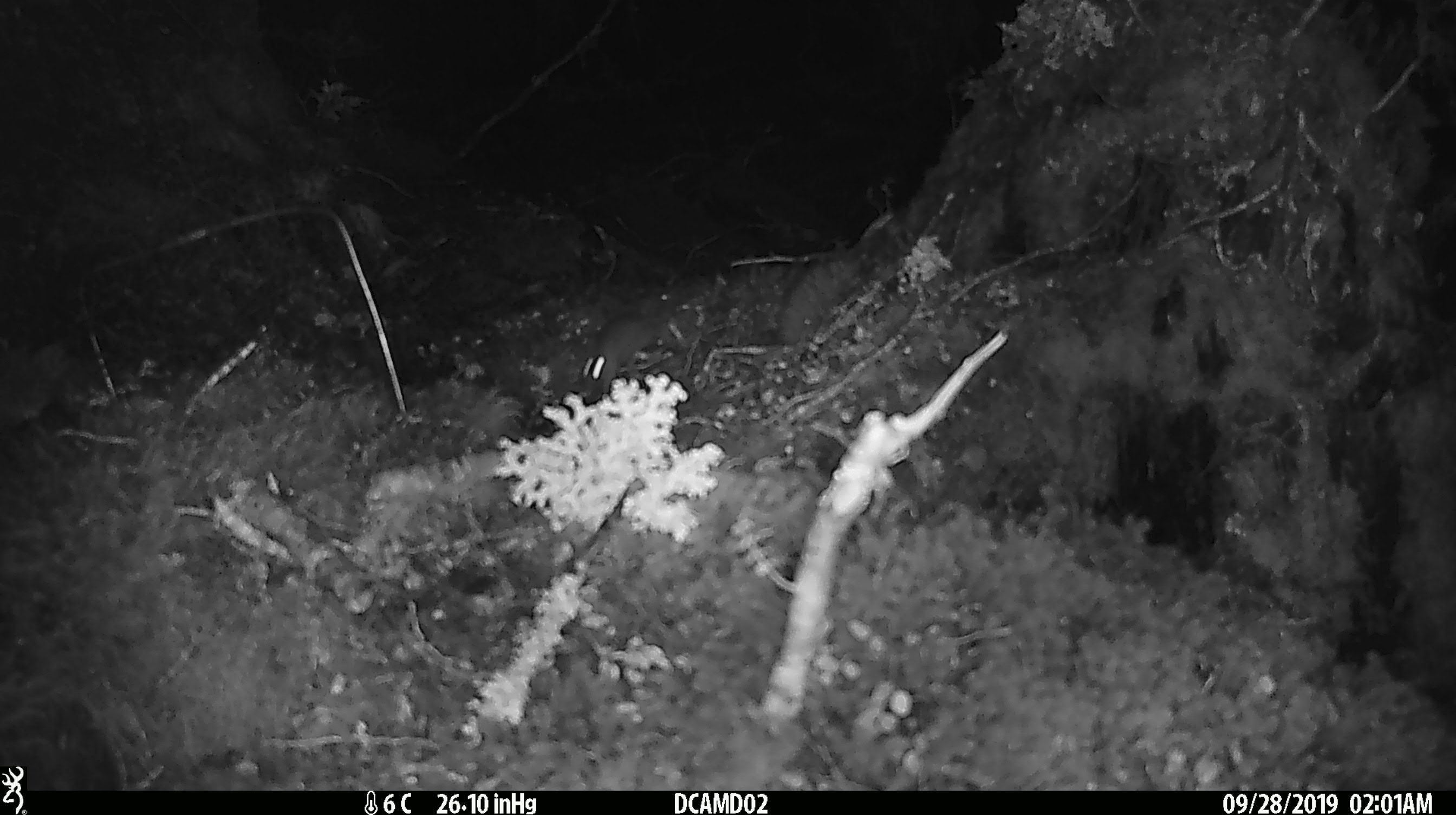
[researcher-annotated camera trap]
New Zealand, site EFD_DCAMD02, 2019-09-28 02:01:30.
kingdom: Animalia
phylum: Chordata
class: Mammalia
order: Rodentia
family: Muridae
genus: Mus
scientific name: Mus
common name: mouse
Mouse (Mus).